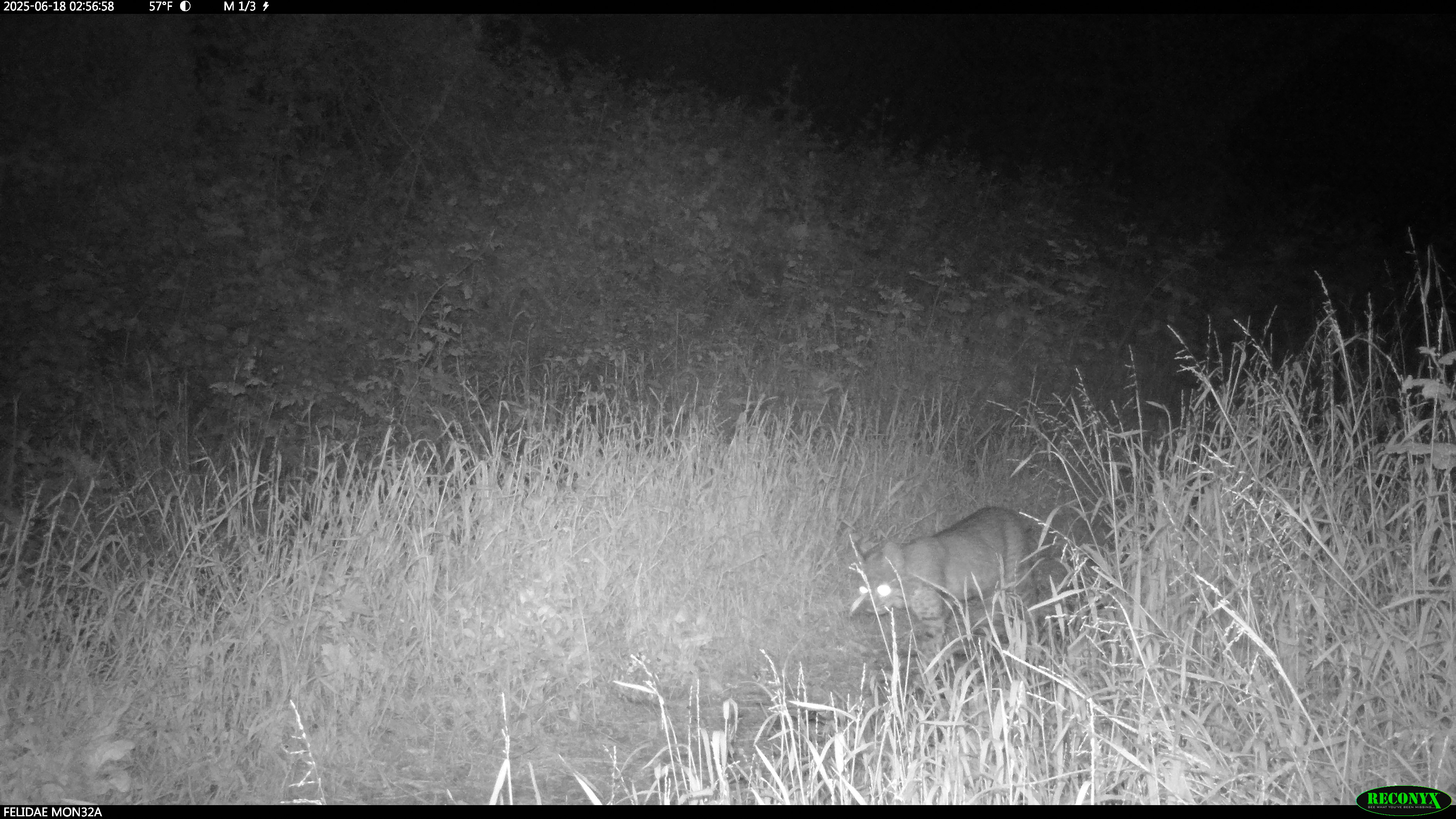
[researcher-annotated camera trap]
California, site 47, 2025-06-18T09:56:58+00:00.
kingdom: Animalia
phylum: Chordata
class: Mammalia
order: Carnivora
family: Felidae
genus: Lynx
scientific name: Lynx rufus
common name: bobcat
Bobcat (Lynx rufus).